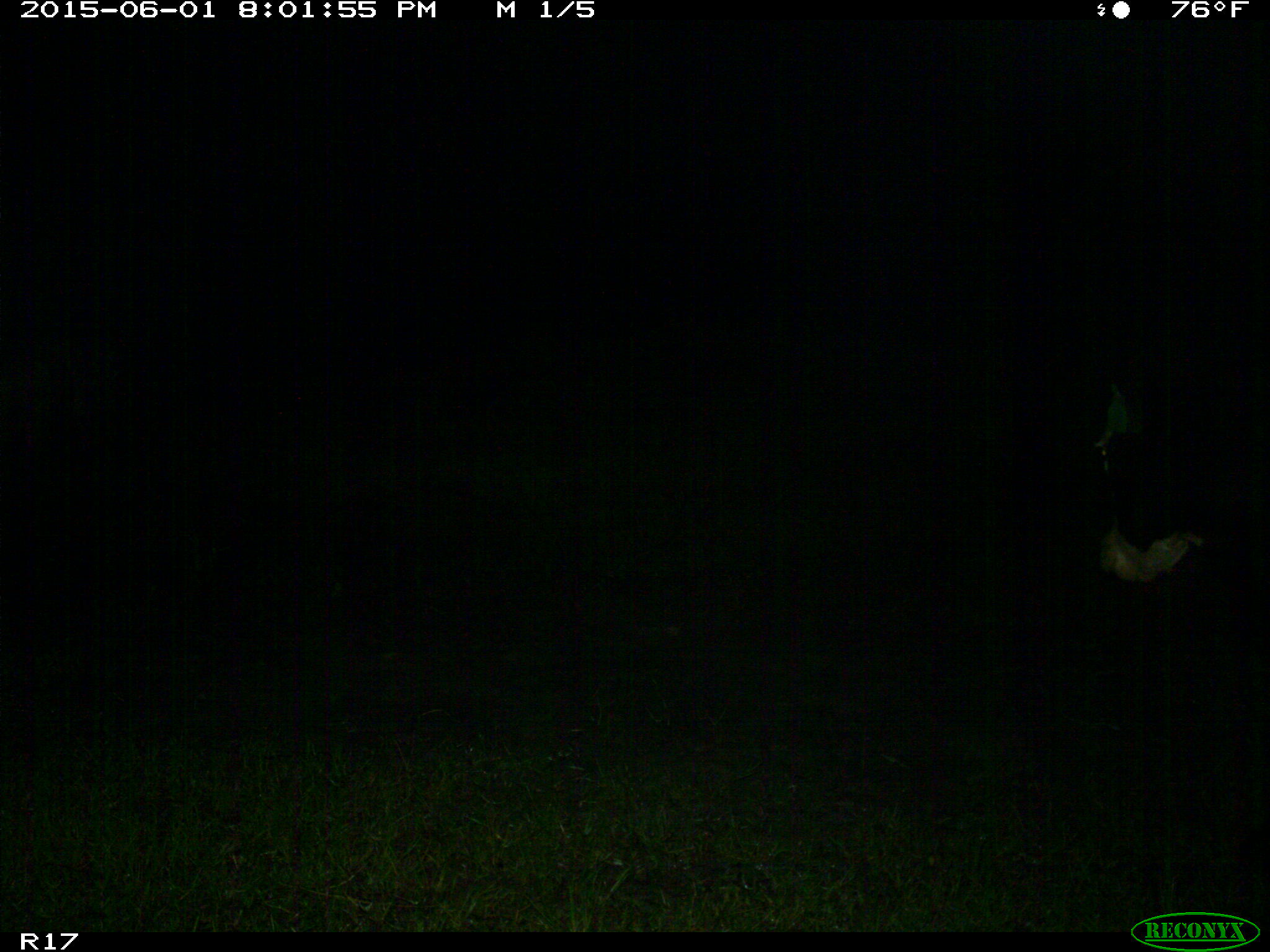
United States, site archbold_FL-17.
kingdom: Animalia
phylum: Chordata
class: Mammalia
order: Artiodactyla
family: Bovidae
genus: Bos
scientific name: Bos taurus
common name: domestic cow